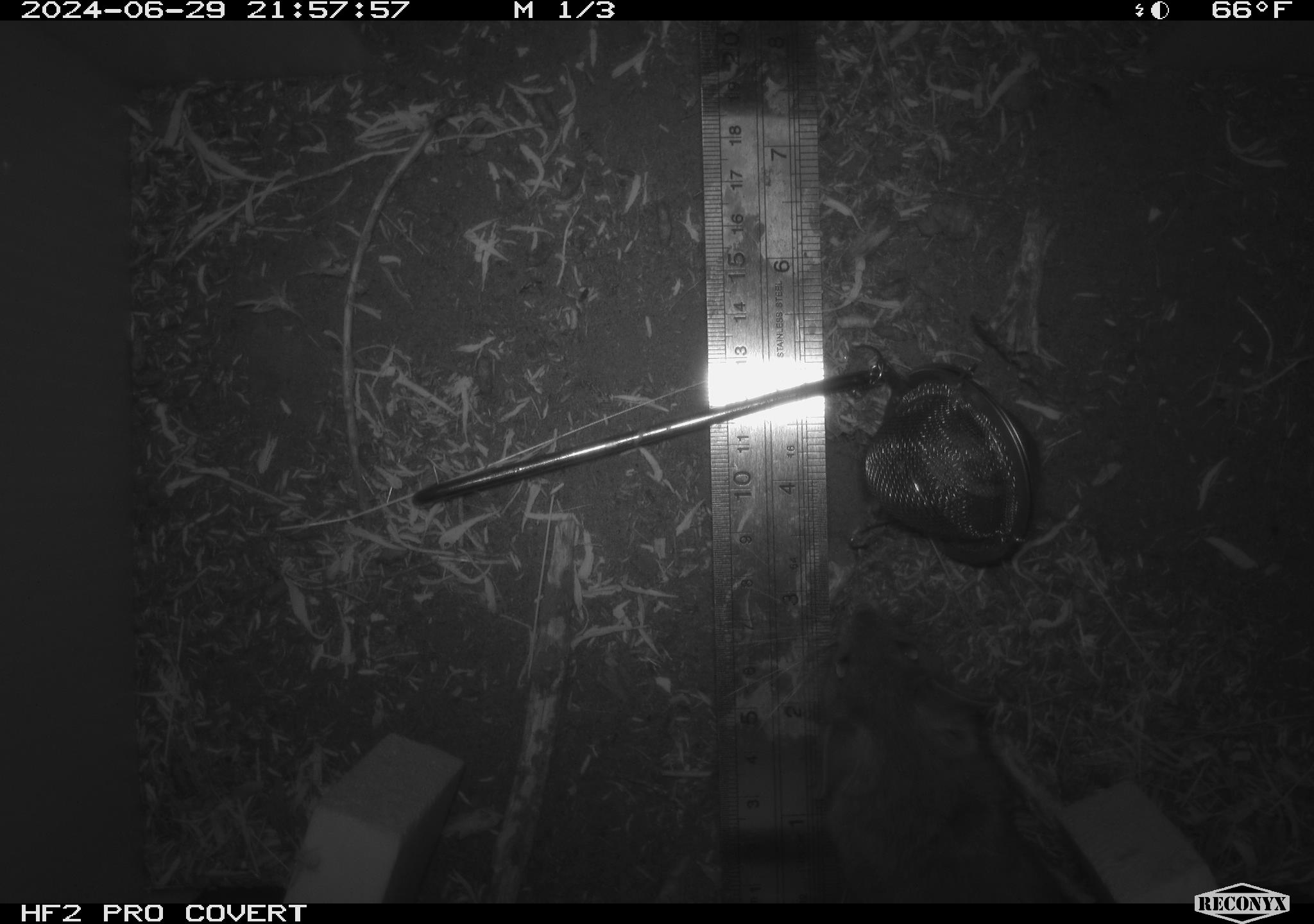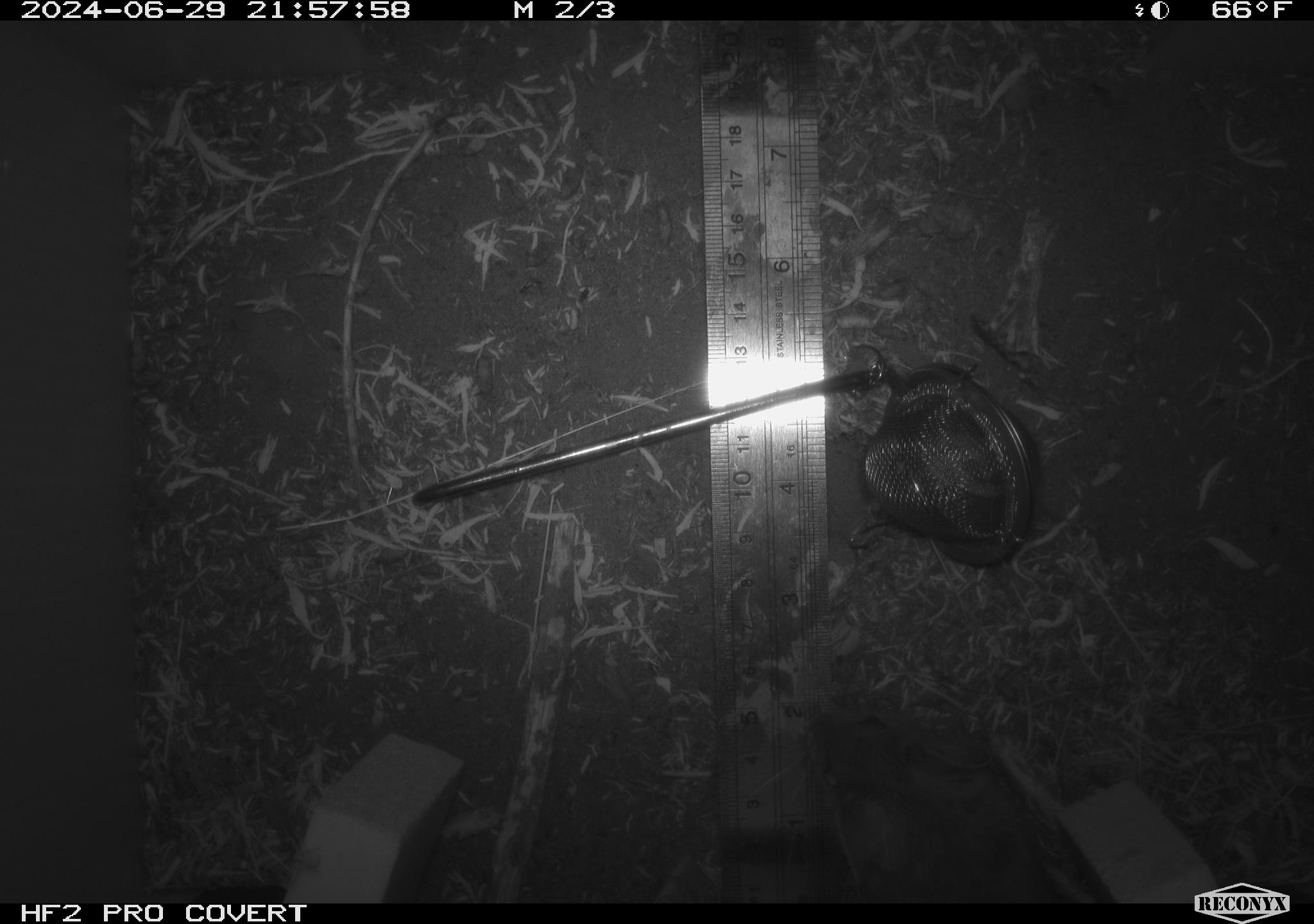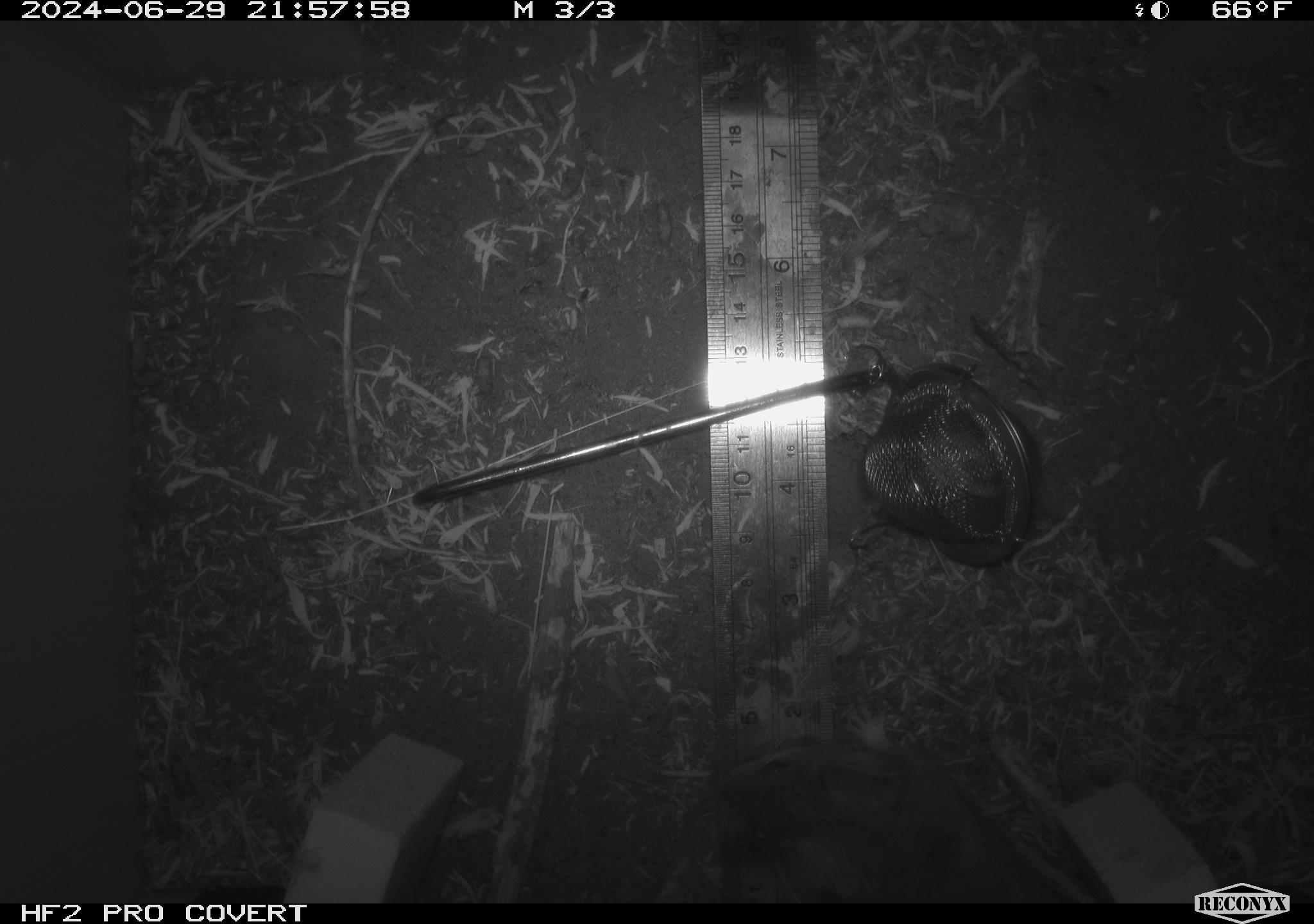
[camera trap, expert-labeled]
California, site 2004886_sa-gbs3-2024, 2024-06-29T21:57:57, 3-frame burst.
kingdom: Animalia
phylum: Chordata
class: Mammalia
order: Rodentia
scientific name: Rodentia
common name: woodrat or rat or mouse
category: woodrat or rat or mouse species